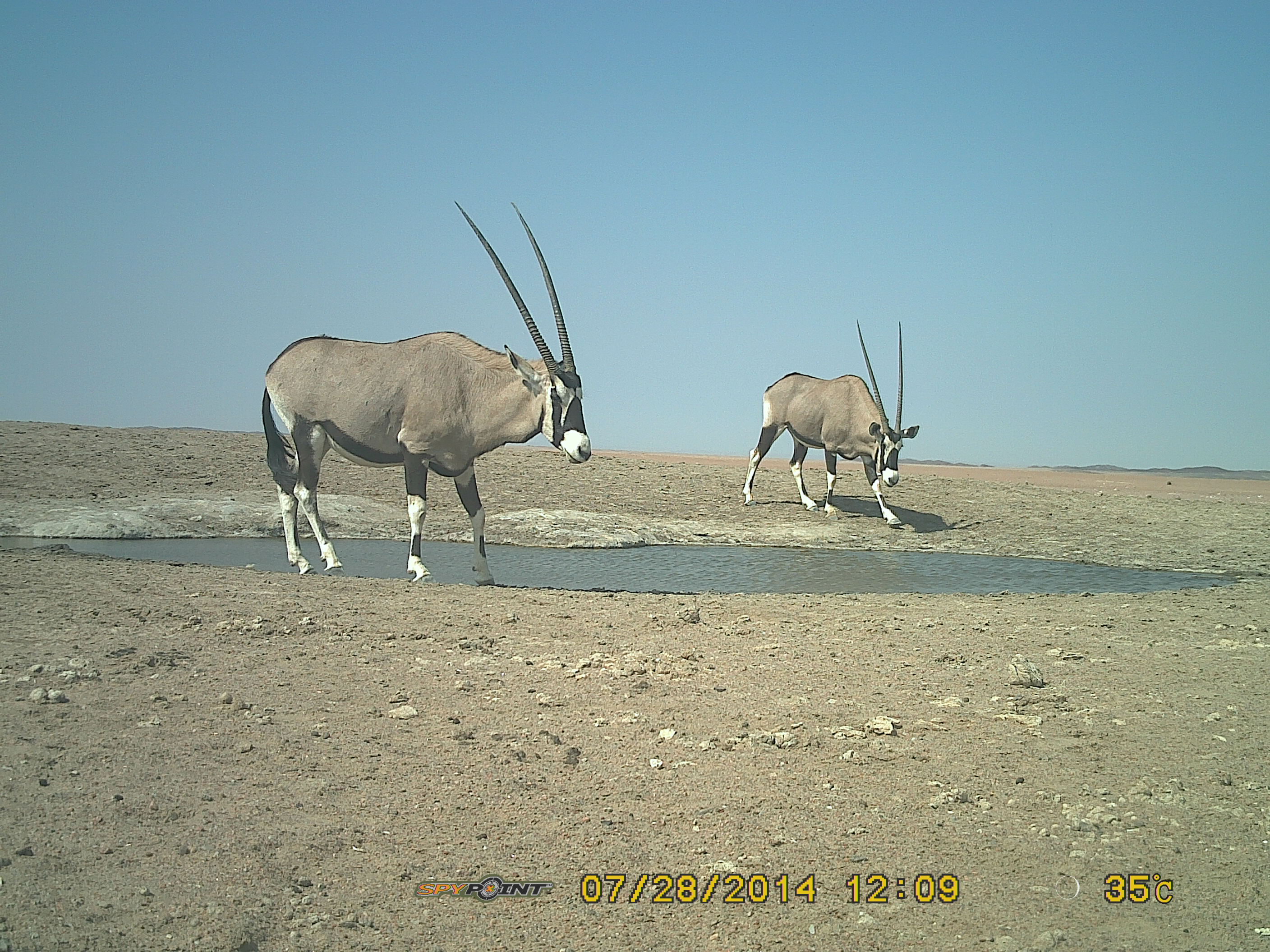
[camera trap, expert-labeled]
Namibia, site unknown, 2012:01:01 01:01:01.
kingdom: Animalia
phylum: Chordata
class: Mammalia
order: Artiodactyla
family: Bovidae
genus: Oryx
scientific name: Oryx gazella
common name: gemsbok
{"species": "Oryx gazella (gemsbok)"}